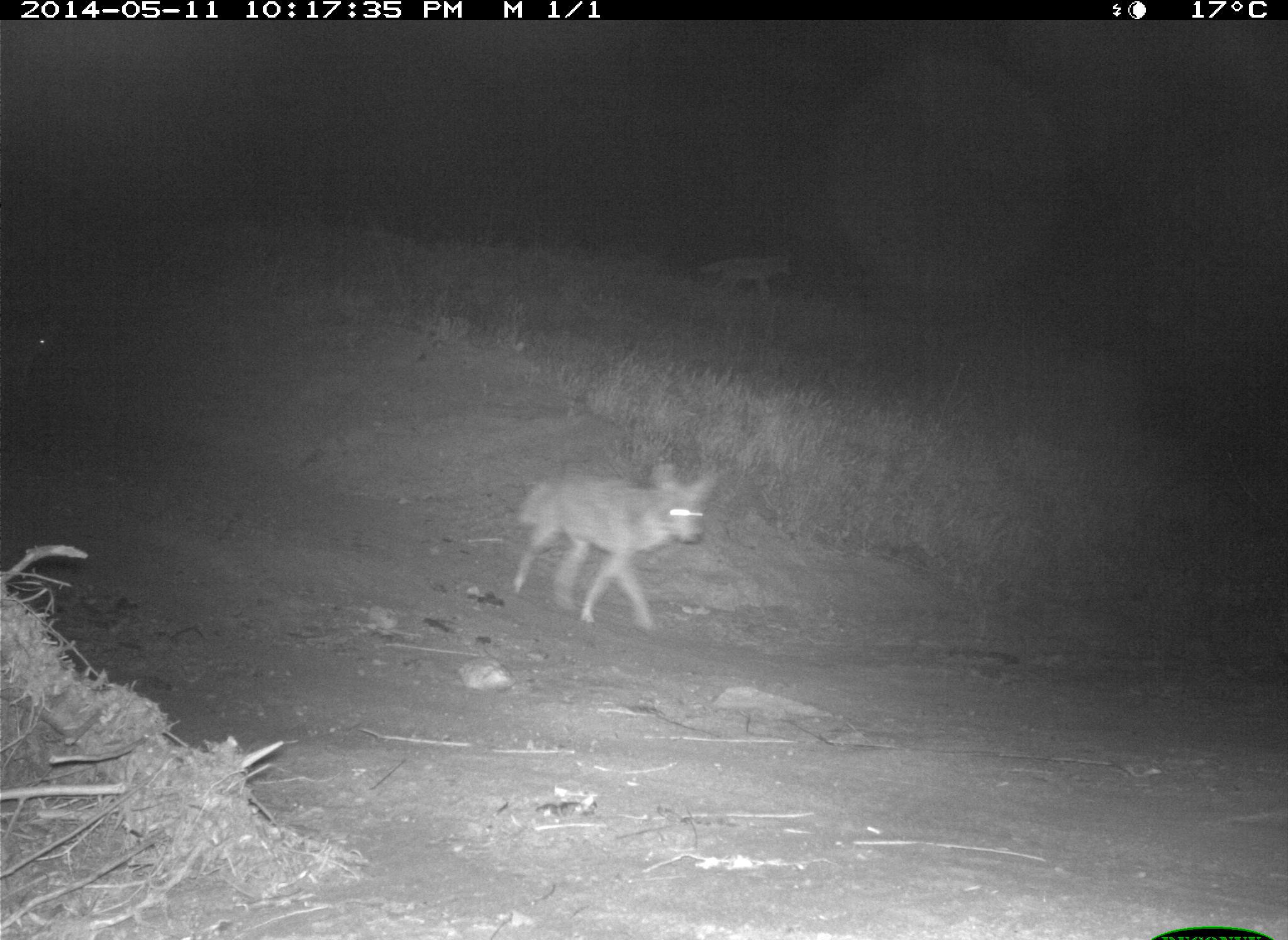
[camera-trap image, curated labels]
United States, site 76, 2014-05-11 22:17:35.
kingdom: Animalia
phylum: Chordata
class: Mammalia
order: Carnivora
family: Canidae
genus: Canis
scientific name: Canis latrans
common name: coyote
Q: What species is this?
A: Coyote (Canis latrans).